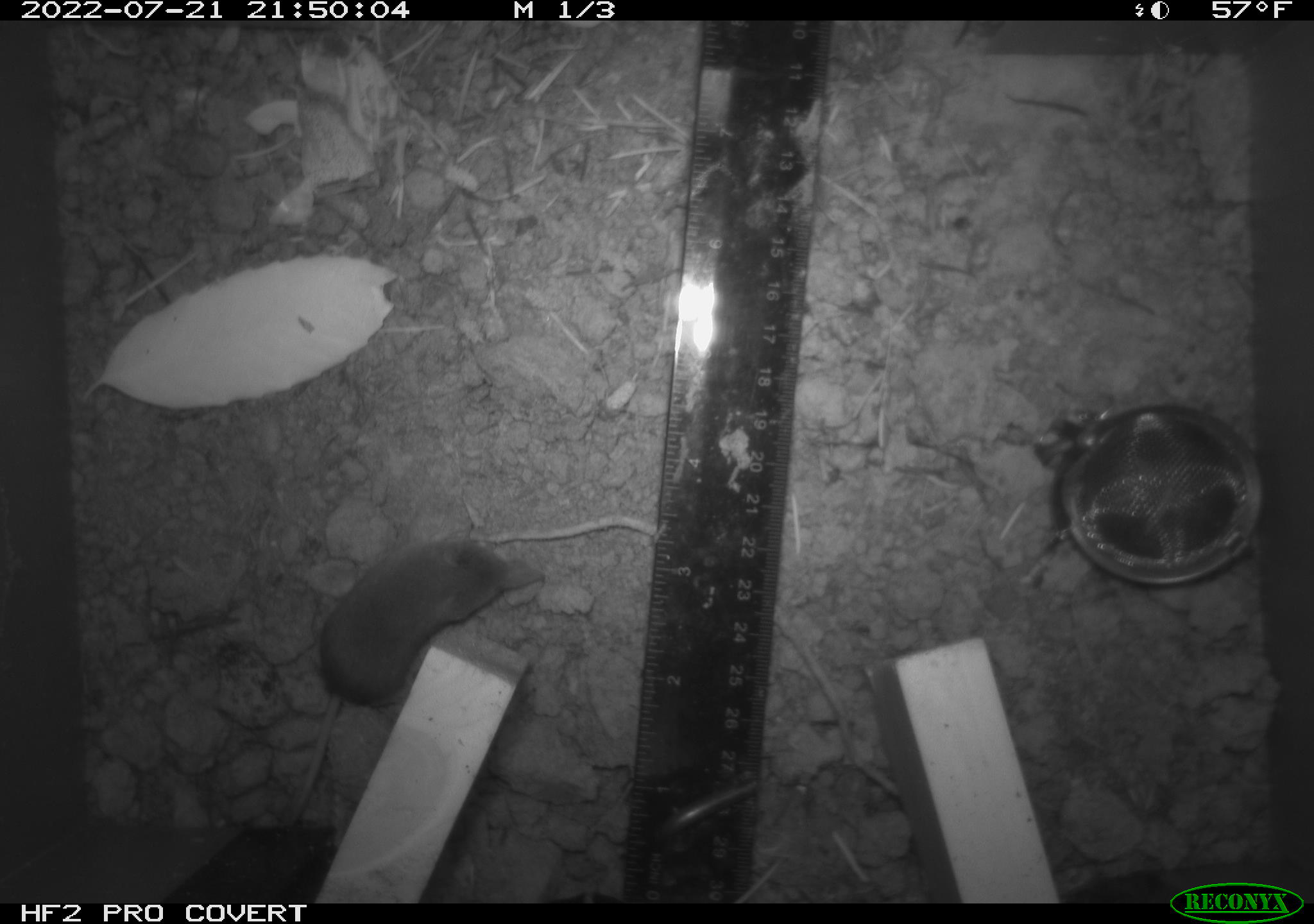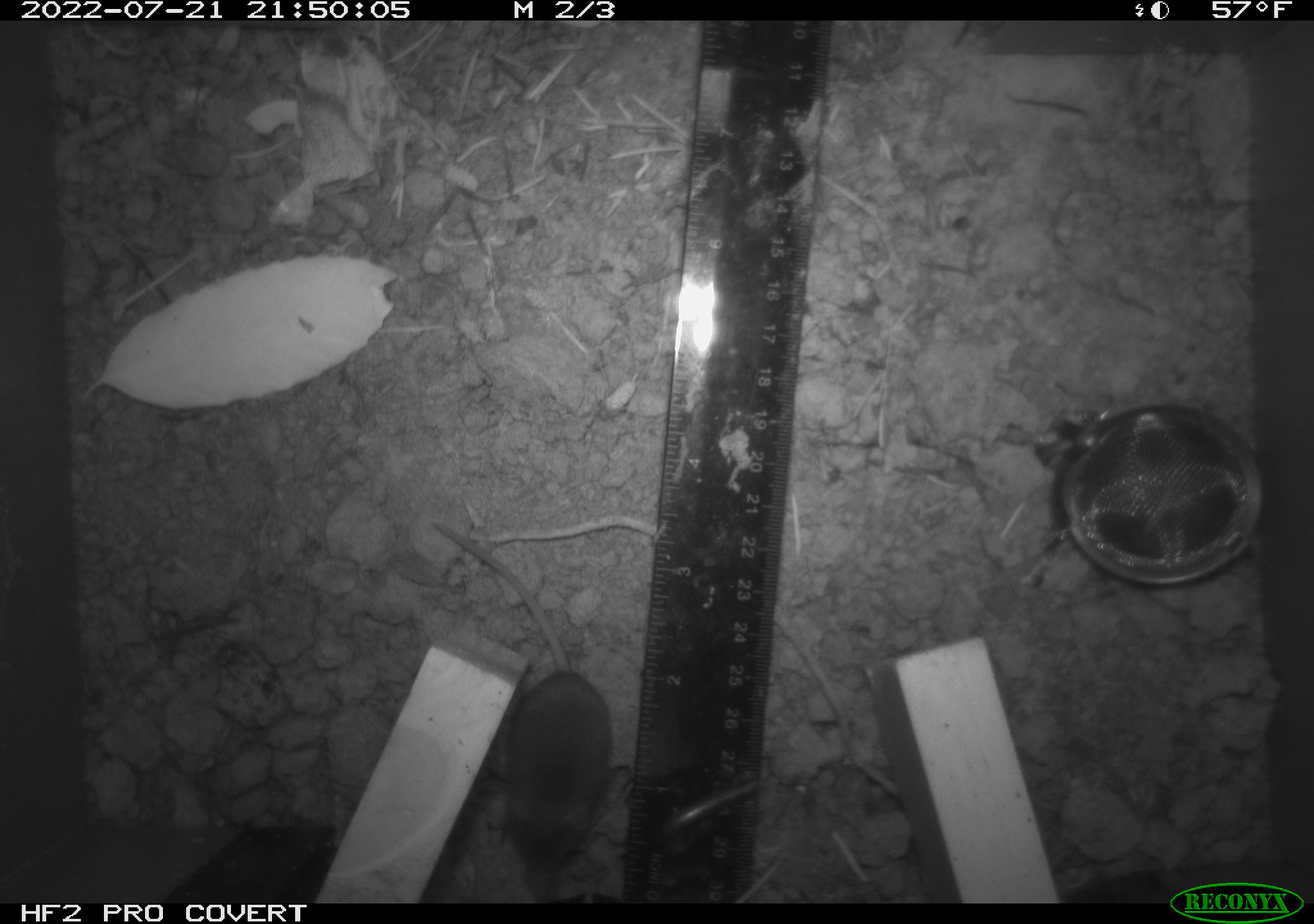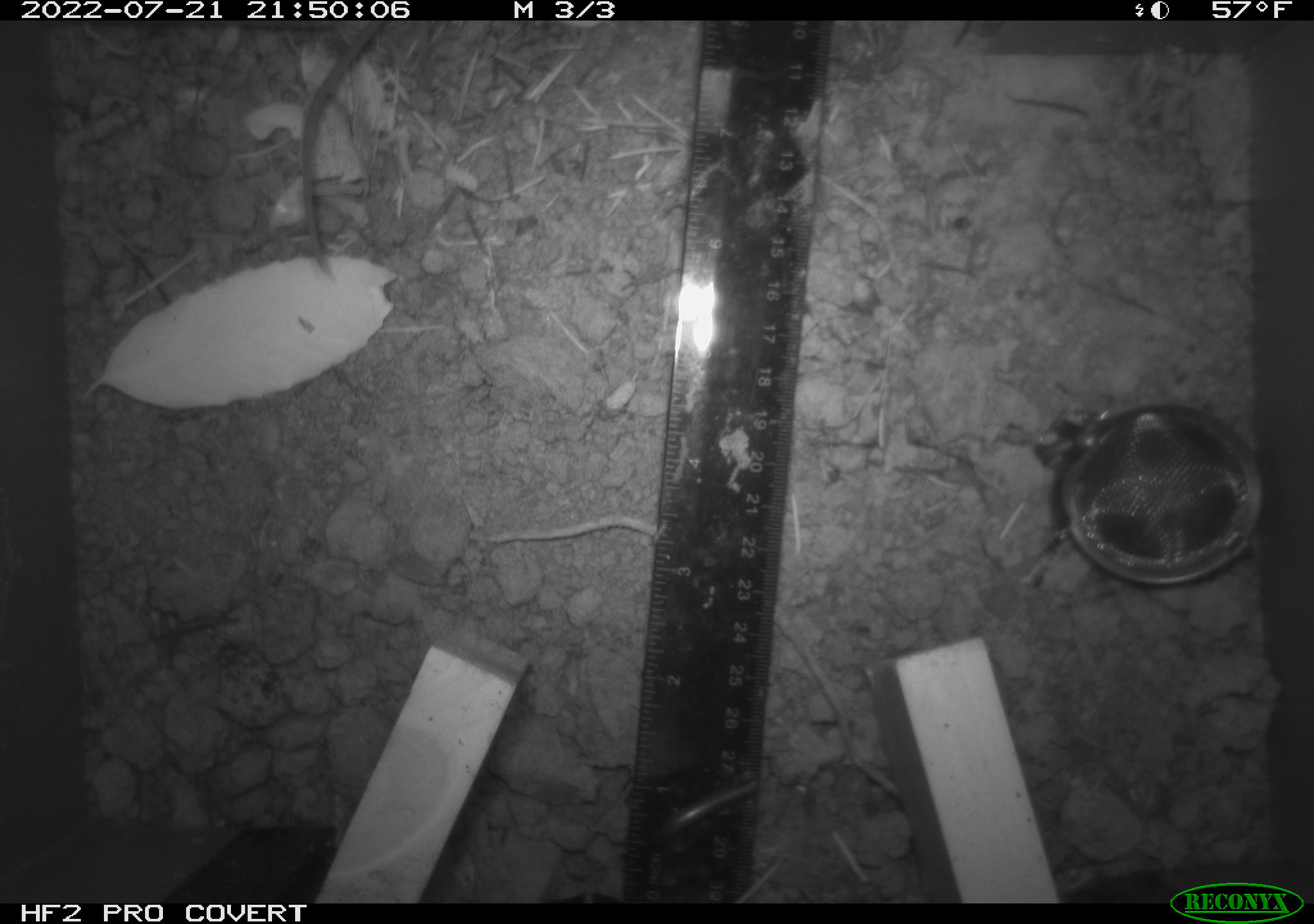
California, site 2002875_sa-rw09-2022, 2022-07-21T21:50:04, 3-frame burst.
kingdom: Animalia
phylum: Chordata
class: Mammalia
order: Eulipotyphla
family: Soricidae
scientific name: Soricidae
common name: shrews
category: soricidae family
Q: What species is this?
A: Soricidae family (shrews) (Soricidae).